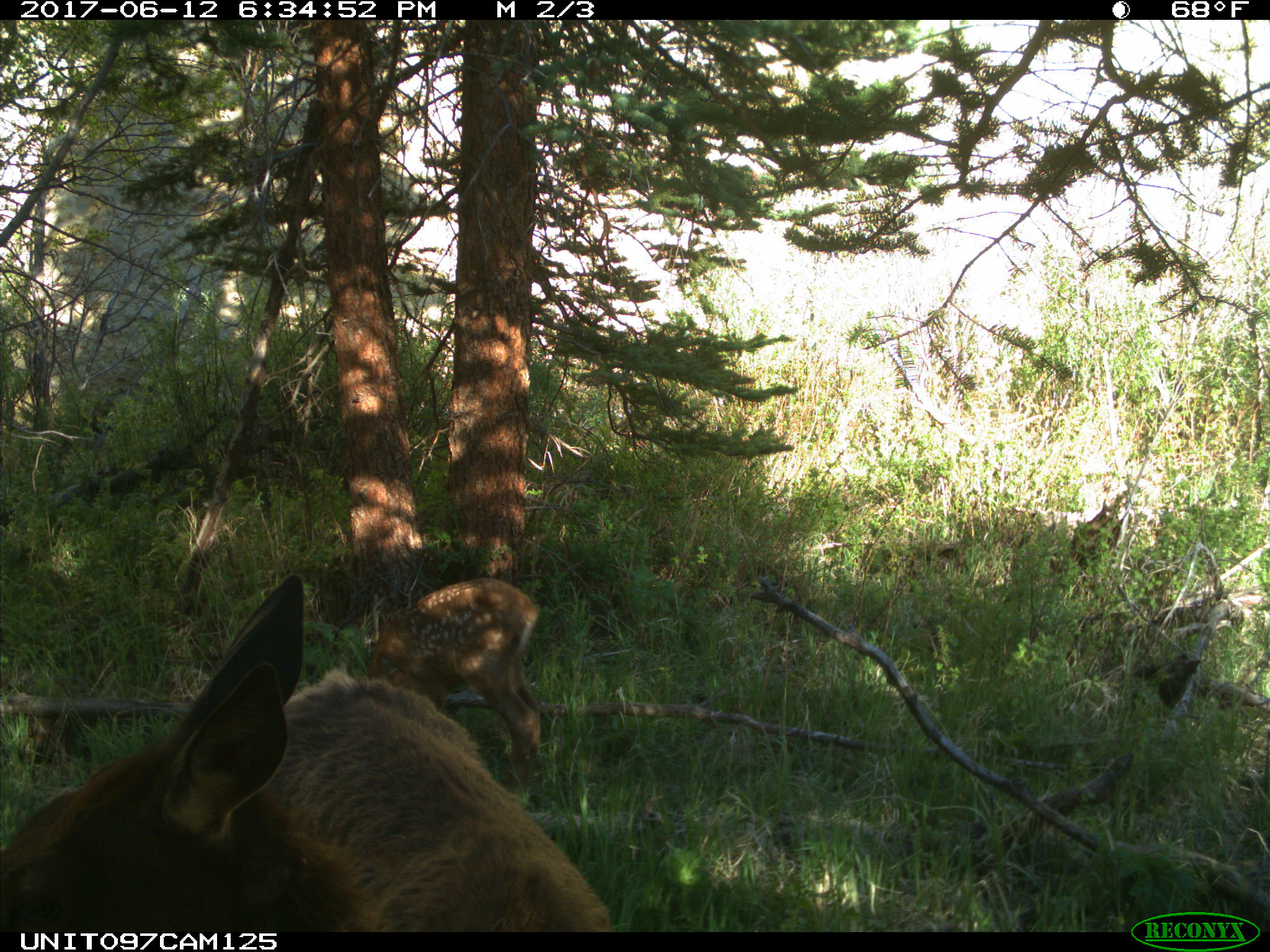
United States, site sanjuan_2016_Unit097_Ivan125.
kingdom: Animalia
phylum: Chordata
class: Mammalia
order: Artiodactyla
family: Cervidae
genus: Cervus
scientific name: Cervus elaphus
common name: red deer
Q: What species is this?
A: Cervus elaphus (red deer).